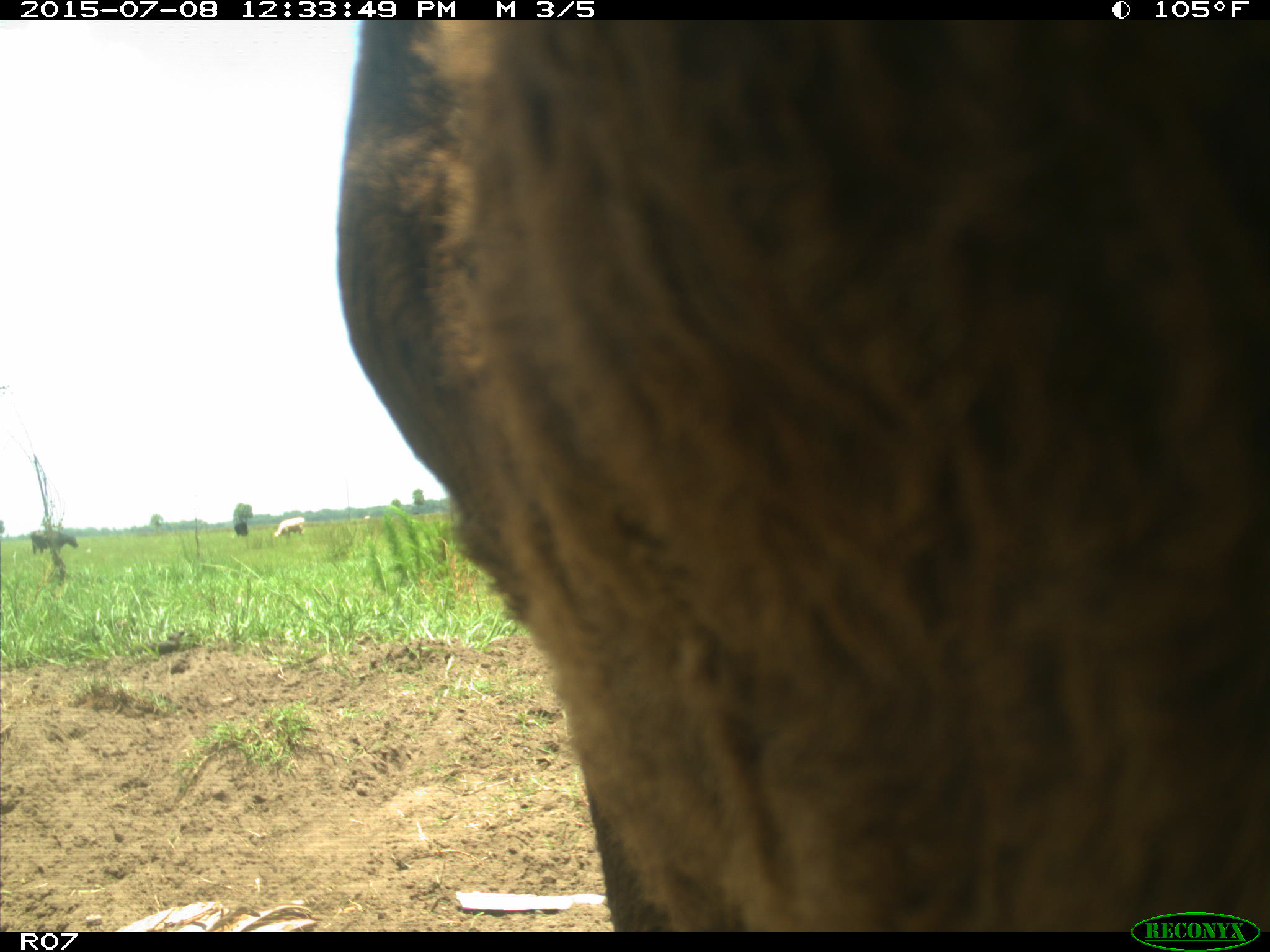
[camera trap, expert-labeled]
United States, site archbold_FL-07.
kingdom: Animalia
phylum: Chordata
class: Mammalia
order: Artiodactyla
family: Bovidae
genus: Bos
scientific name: Bos taurus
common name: domestic cow